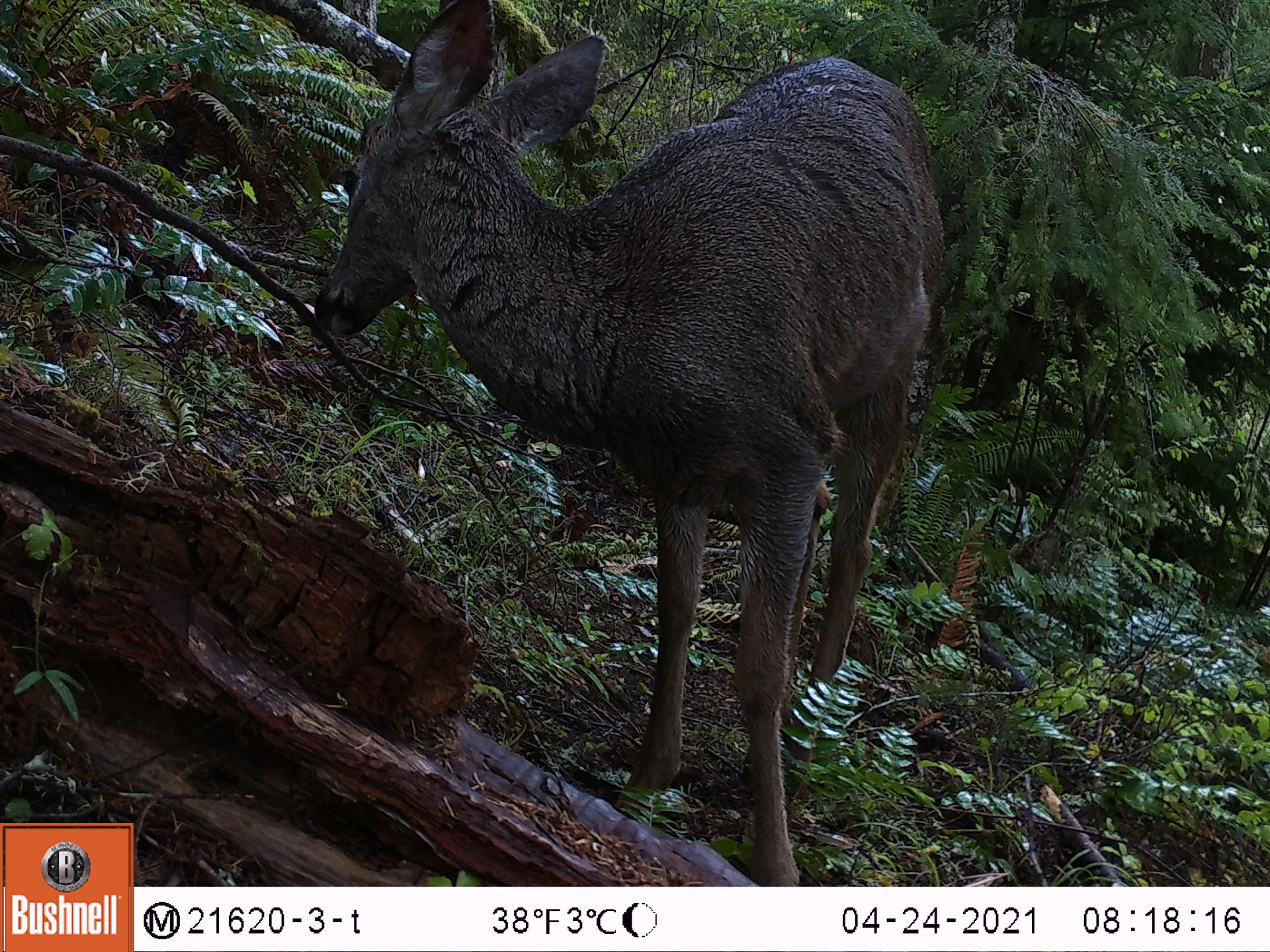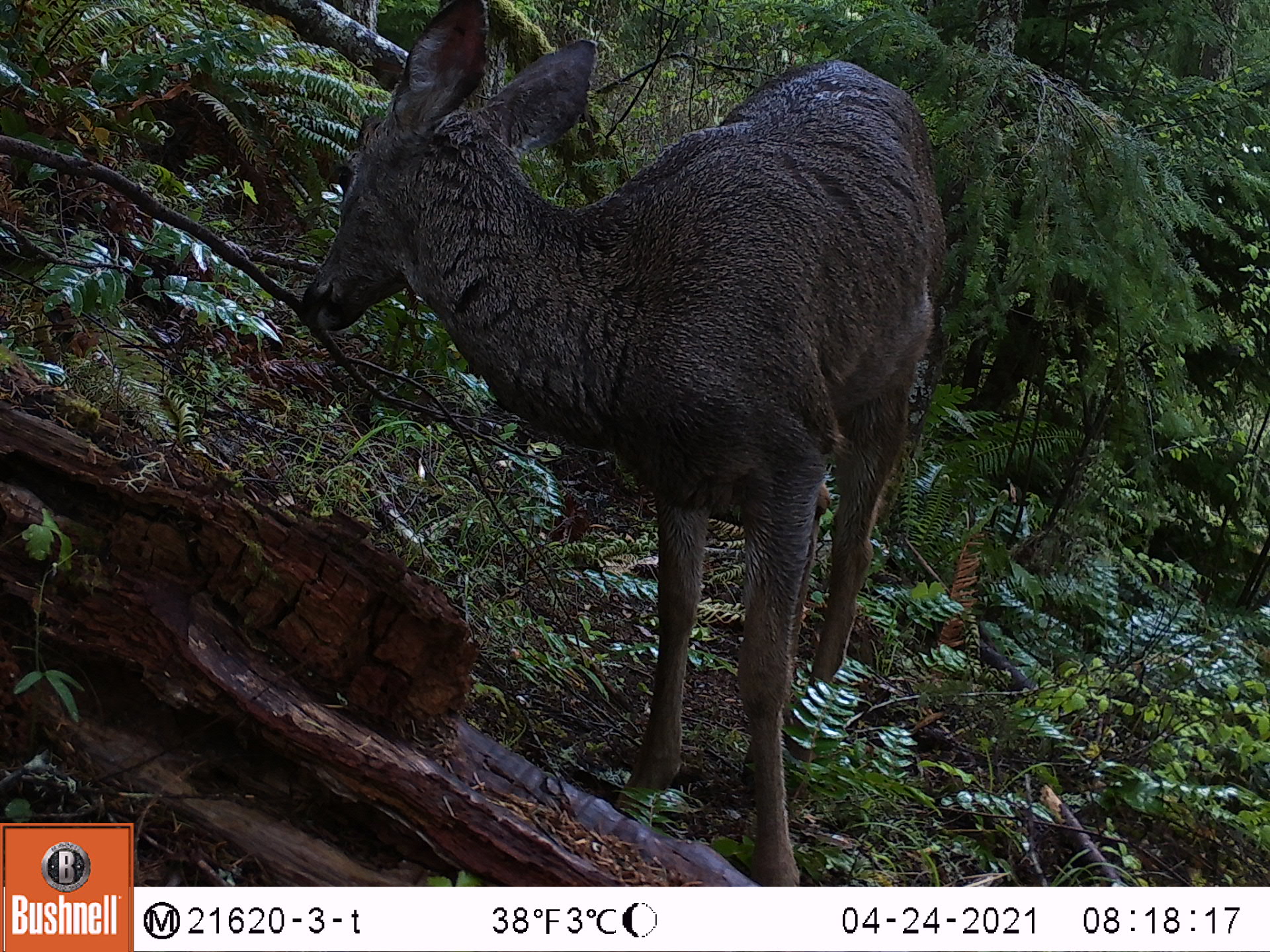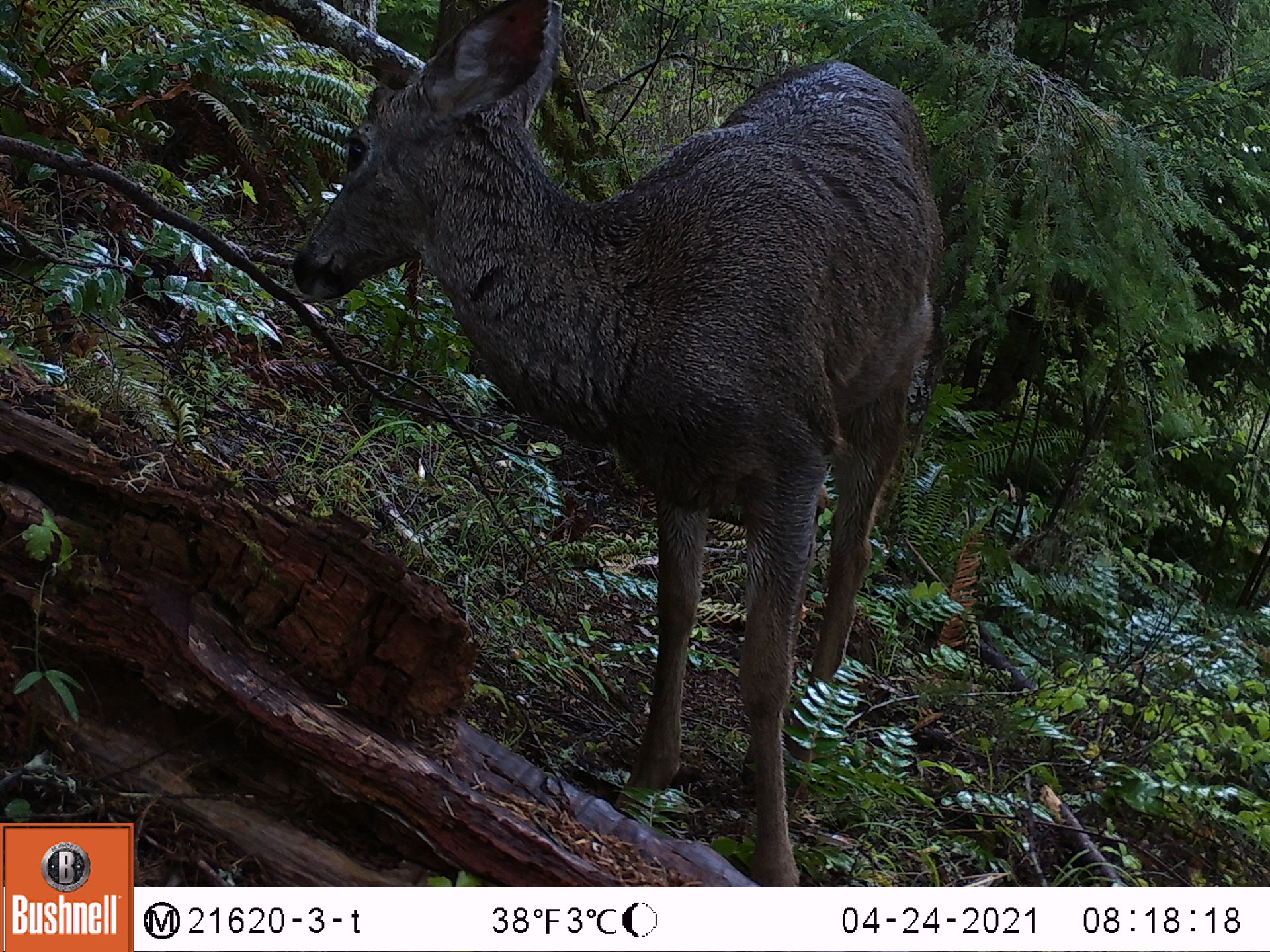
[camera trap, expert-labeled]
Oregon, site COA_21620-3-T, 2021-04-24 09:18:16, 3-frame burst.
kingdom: Animalia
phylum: Chordata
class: Mammalia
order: Artiodactyla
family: Cervidae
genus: Odocoileus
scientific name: Odocoileus hemionus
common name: black-tailed deer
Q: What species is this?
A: Black-tailed deer (Odocoileus hemionus).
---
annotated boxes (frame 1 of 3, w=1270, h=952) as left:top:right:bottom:
black-tailed deer: 303:0:966:885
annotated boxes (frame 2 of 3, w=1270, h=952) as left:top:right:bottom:
black-tailed deer: 284:0:952:885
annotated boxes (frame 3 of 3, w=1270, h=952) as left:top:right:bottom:
black-tailed deer: 274:2:957:885